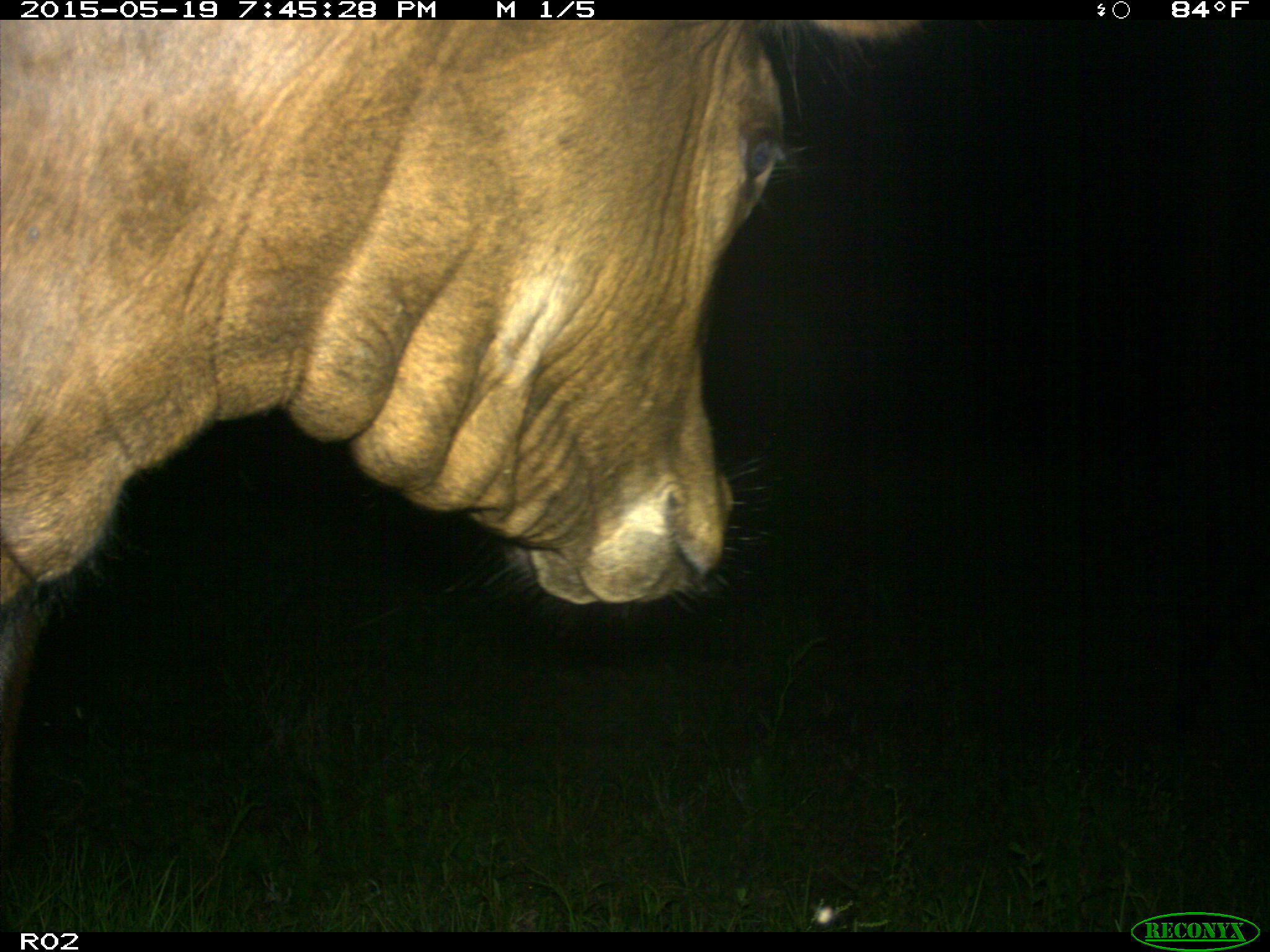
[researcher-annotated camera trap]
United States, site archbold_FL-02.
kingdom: Animalia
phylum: Chordata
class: Mammalia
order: Artiodactyla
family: Bovidae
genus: Bos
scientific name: Bos taurus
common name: domestic cow